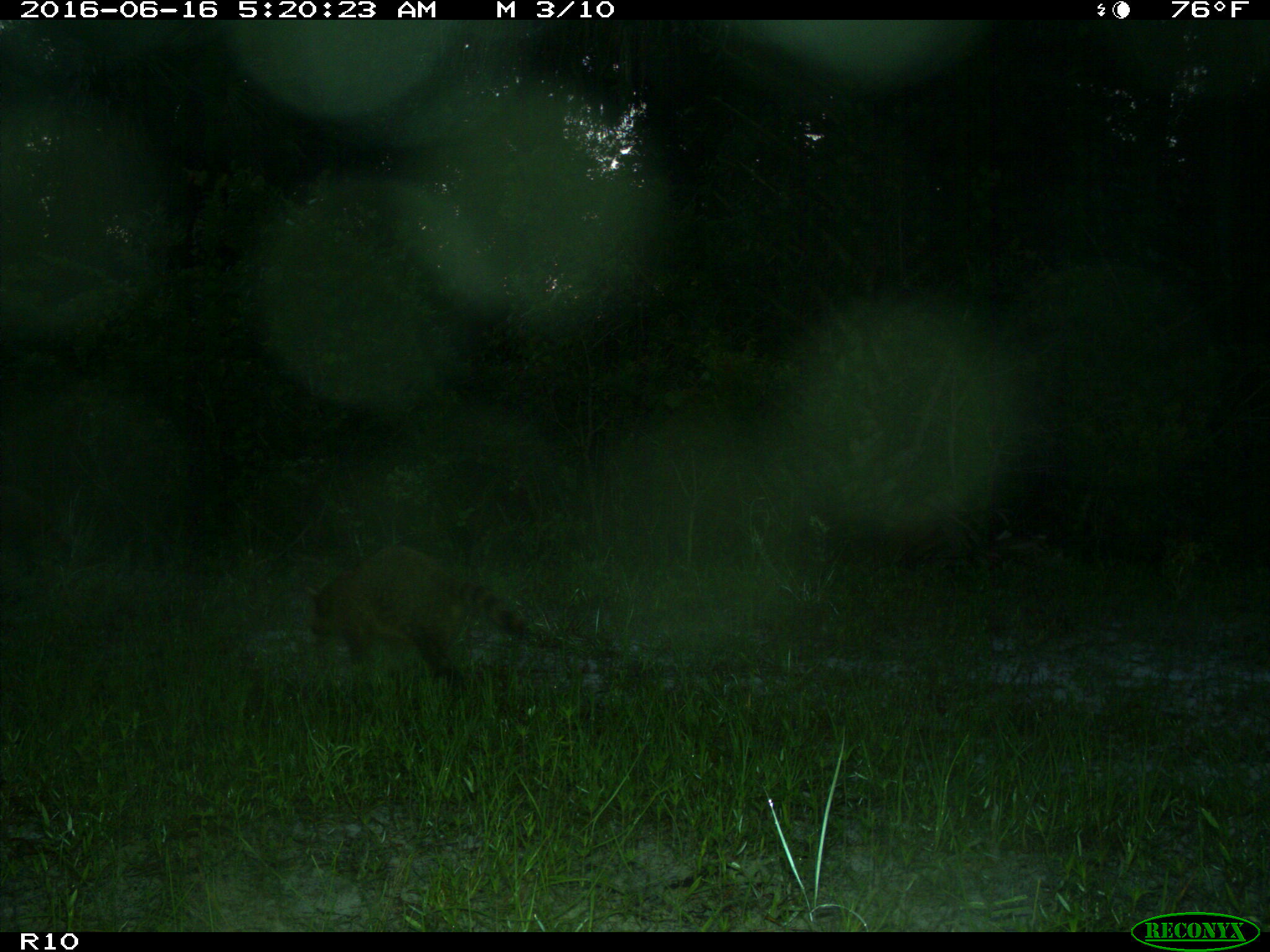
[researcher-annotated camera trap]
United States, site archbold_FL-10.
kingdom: Animalia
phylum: Chordata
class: Mammalia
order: Carnivora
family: Procyonidae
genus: Procyon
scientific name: Procyon lotor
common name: common raccoon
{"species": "Procyon lotor (common raccoon)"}